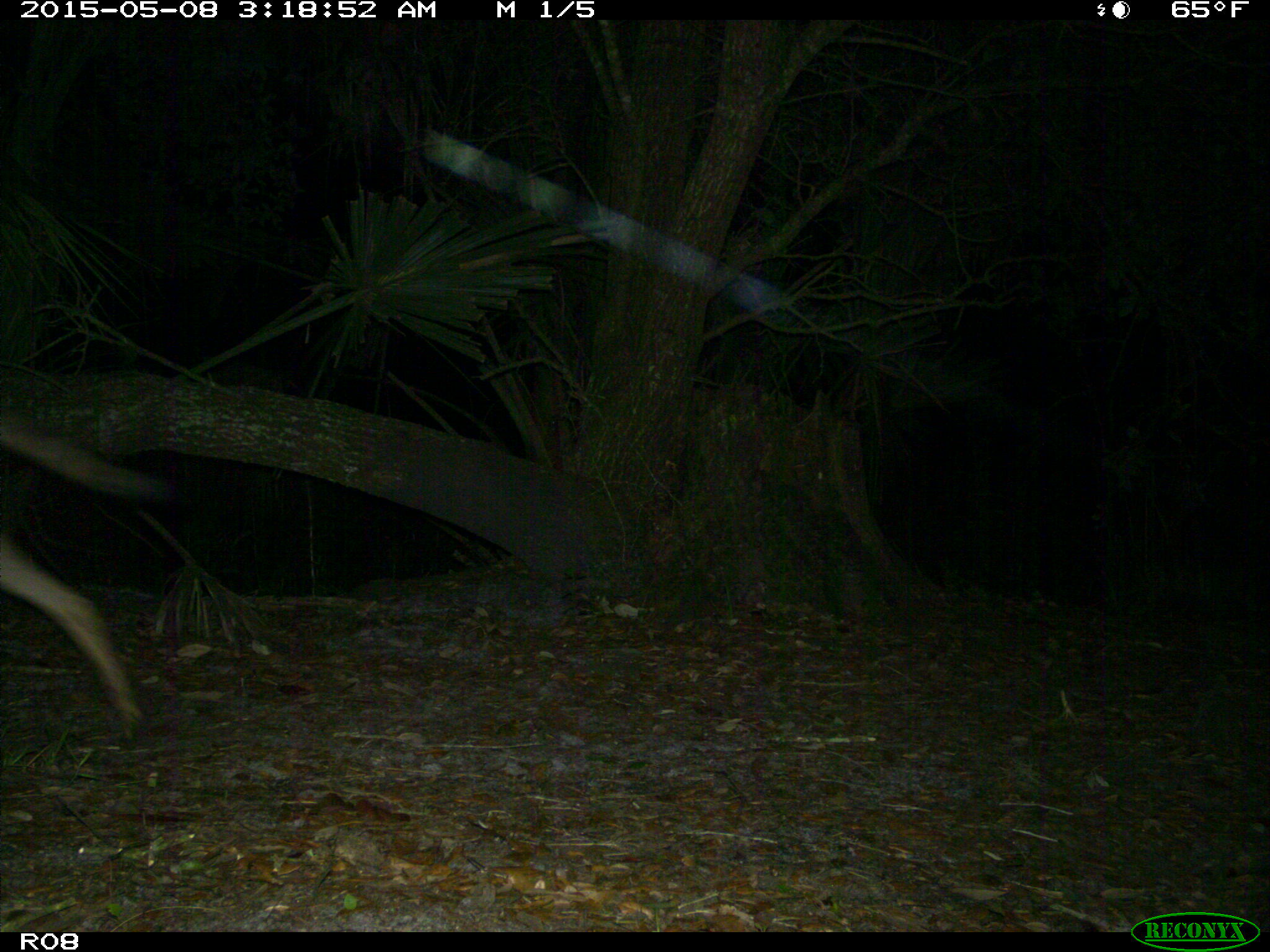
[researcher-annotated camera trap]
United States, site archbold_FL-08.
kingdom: Animalia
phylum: Chordata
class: Mammalia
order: Artiodactyla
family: Cervidae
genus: Odocoileus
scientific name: Odocoileus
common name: deer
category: unidentified deer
Unidentified deer (deer) (Odocoileus).